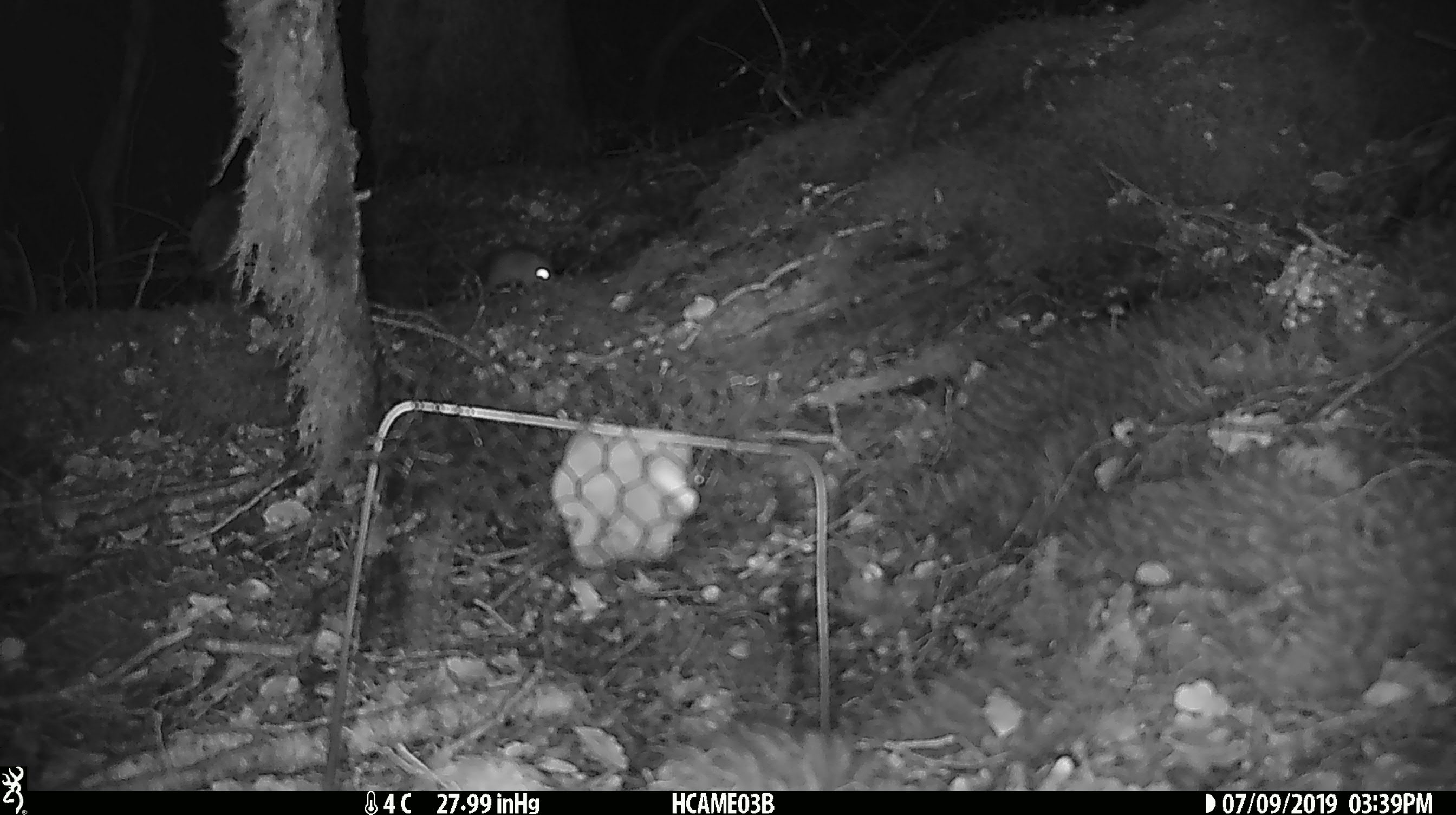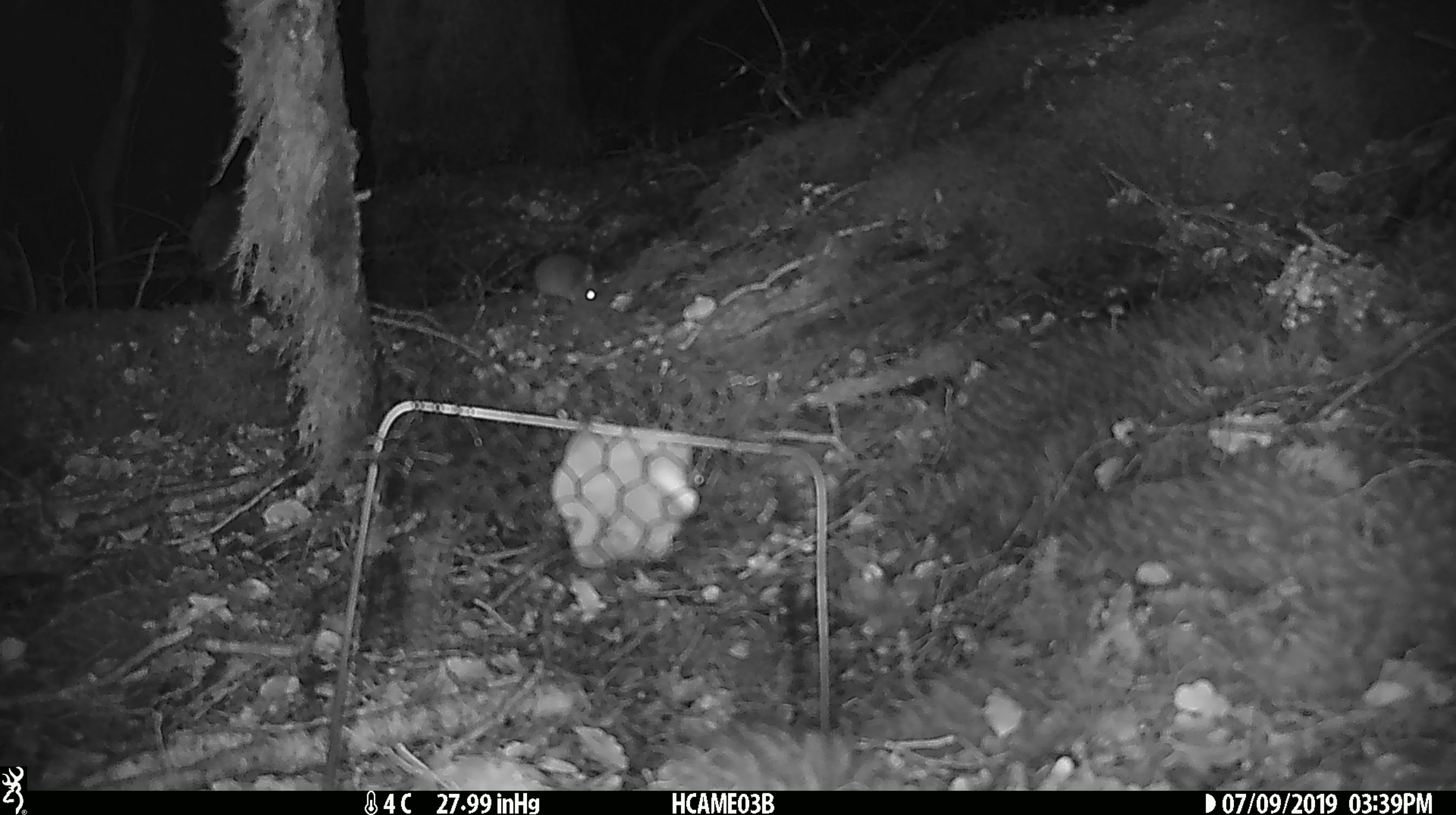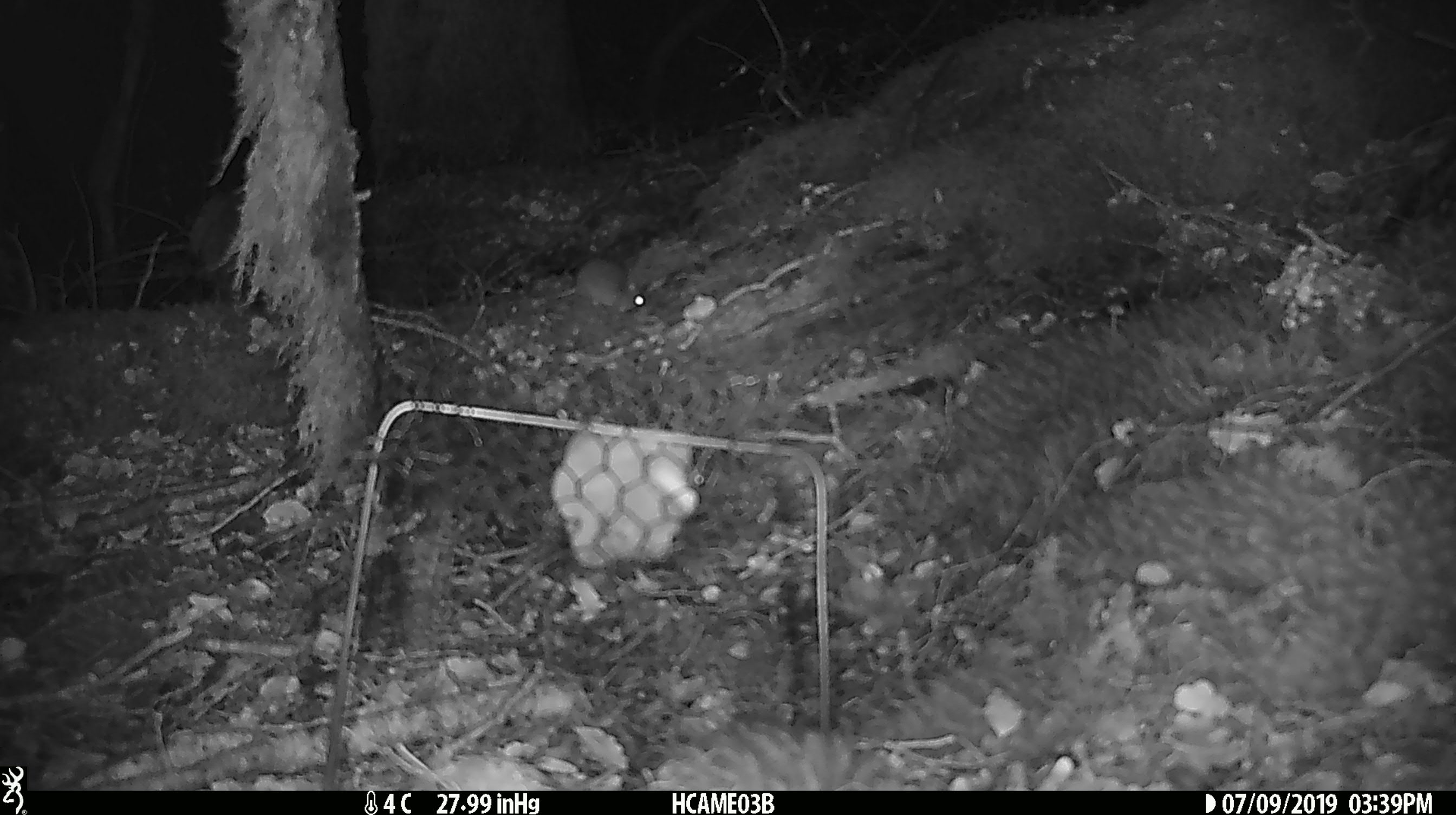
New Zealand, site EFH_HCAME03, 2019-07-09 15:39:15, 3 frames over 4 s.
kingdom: Animalia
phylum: Chordata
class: Mammalia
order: Rodentia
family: Muridae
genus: Mus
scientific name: Mus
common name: mouse